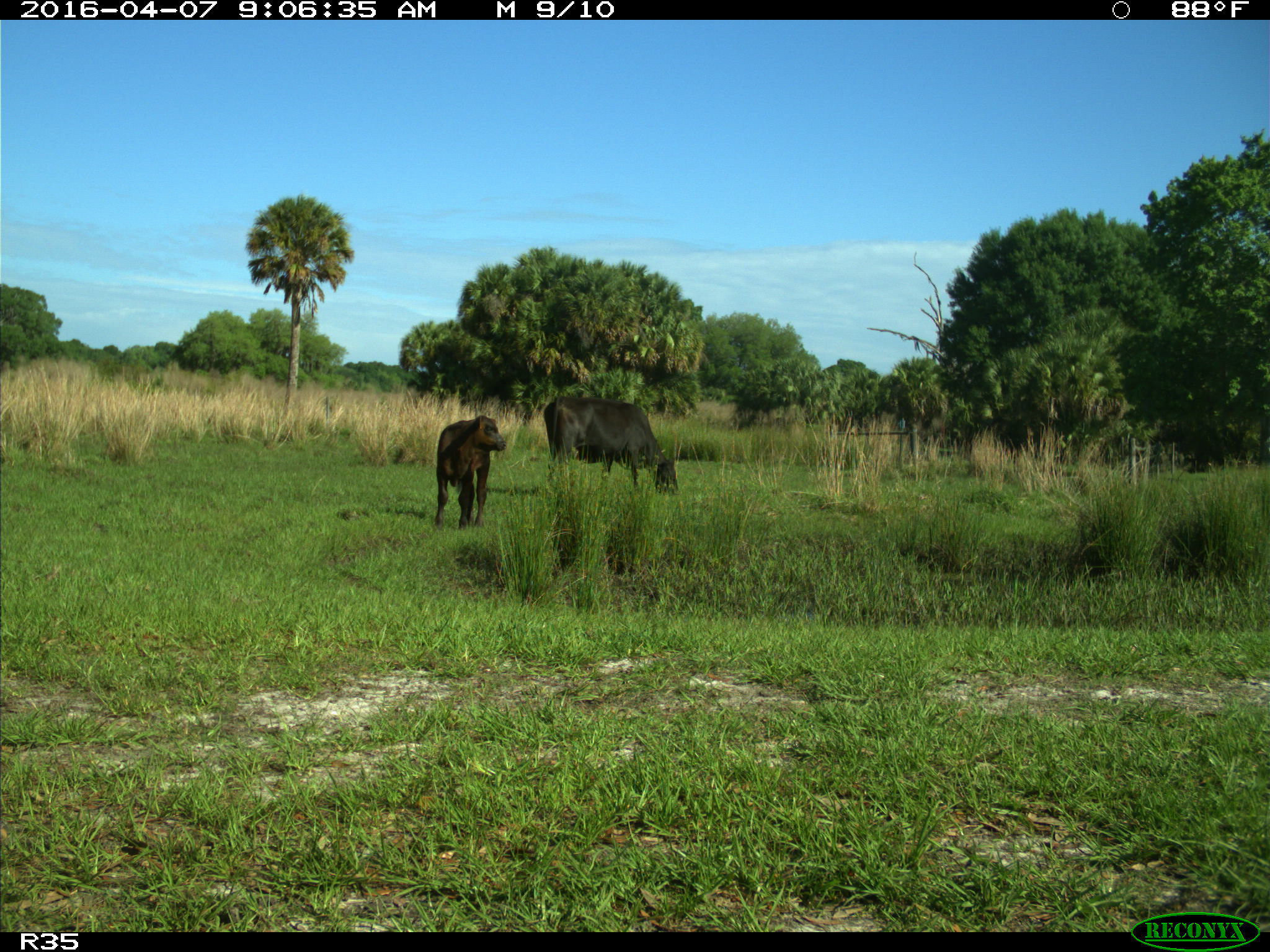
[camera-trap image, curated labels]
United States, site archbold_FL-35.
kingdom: Animalia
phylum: Chordata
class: Mammalia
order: Artiodactyla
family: Bovidae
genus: Bos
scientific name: Bos taurus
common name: domestic cow